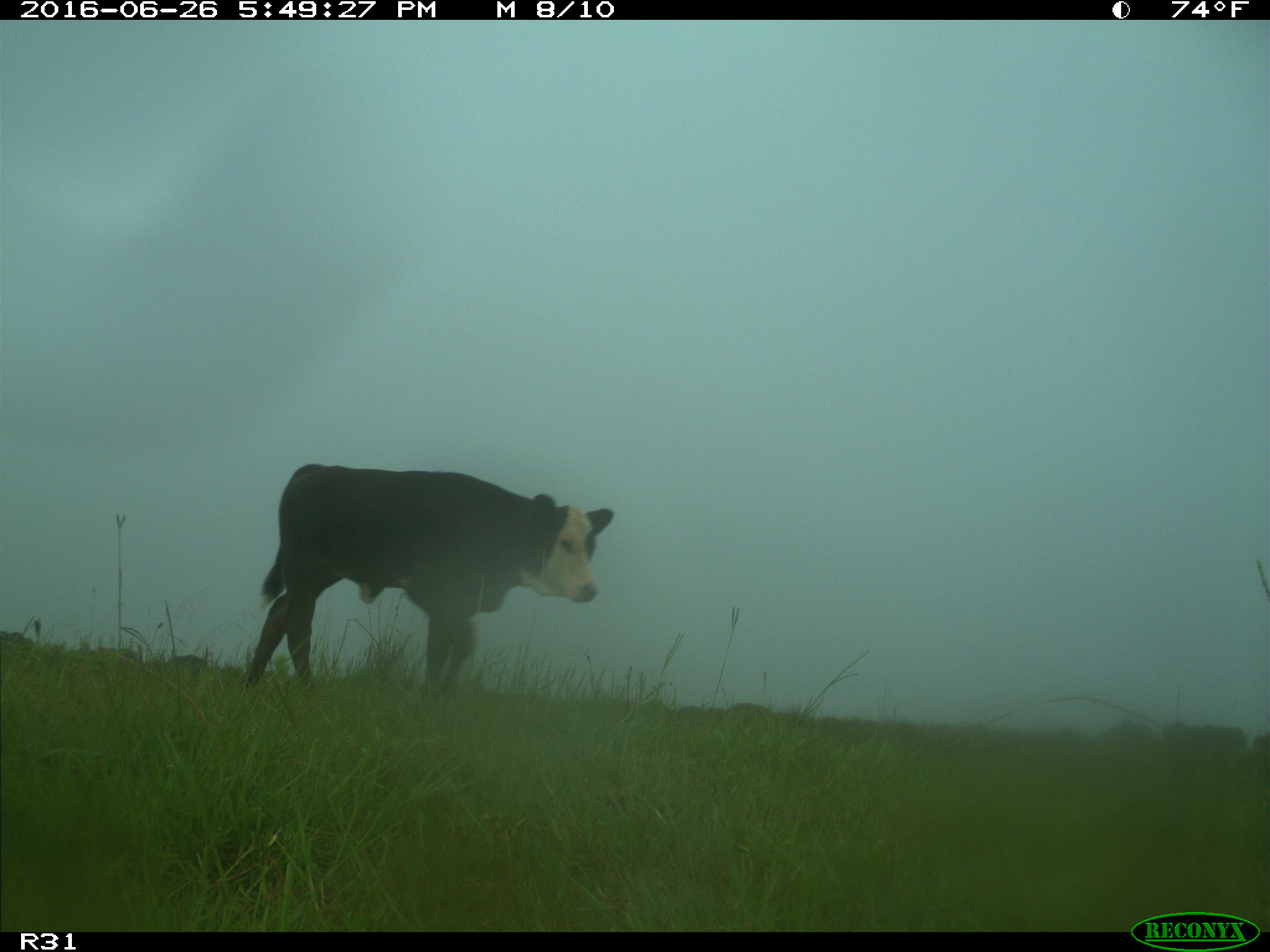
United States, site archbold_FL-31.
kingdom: Animalia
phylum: Chordata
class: Mammalia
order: Artiodactyla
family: Bovidae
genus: Bos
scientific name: Bos taurus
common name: domestic cow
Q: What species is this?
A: Bos taurus (domestic cow).